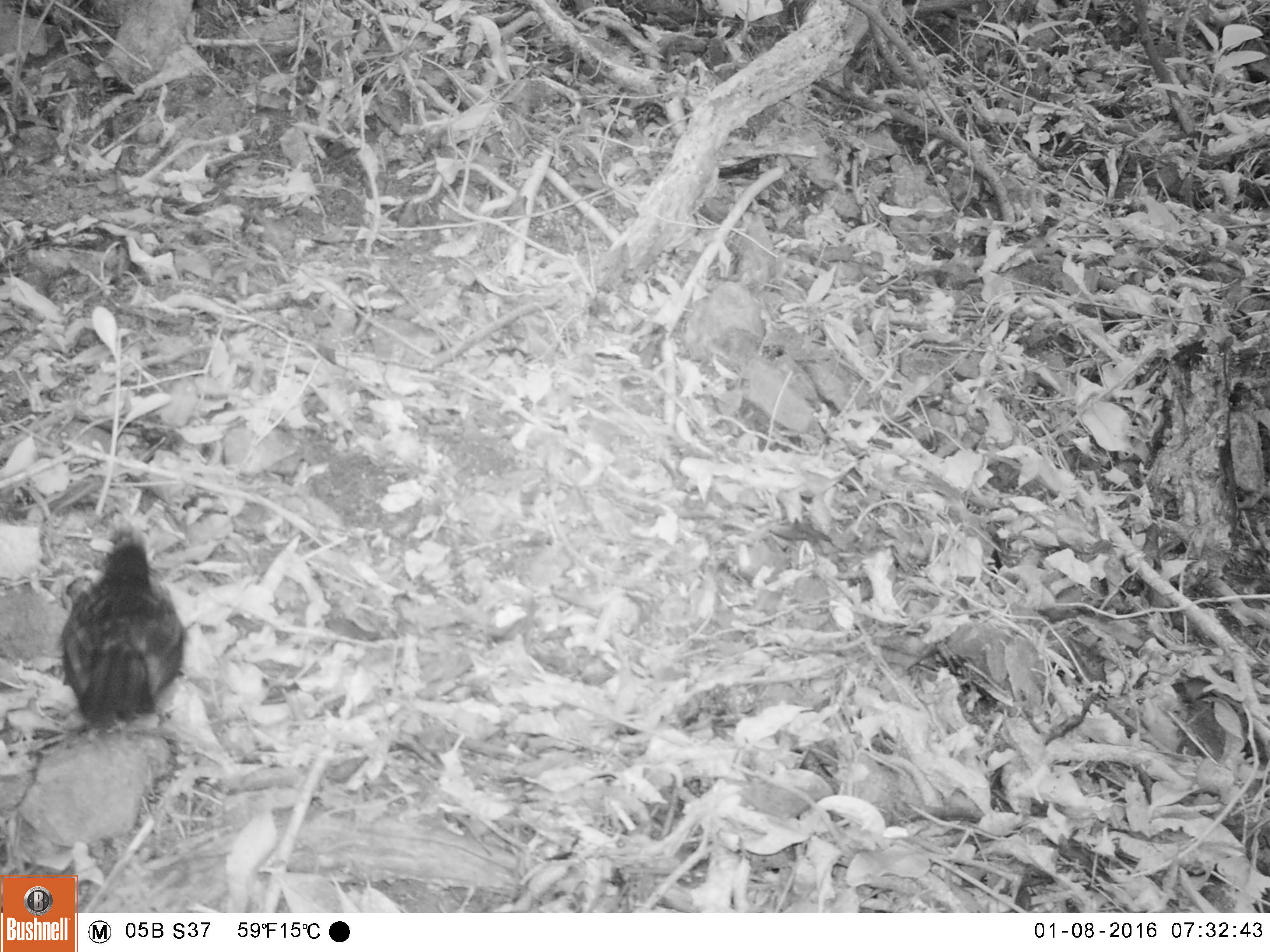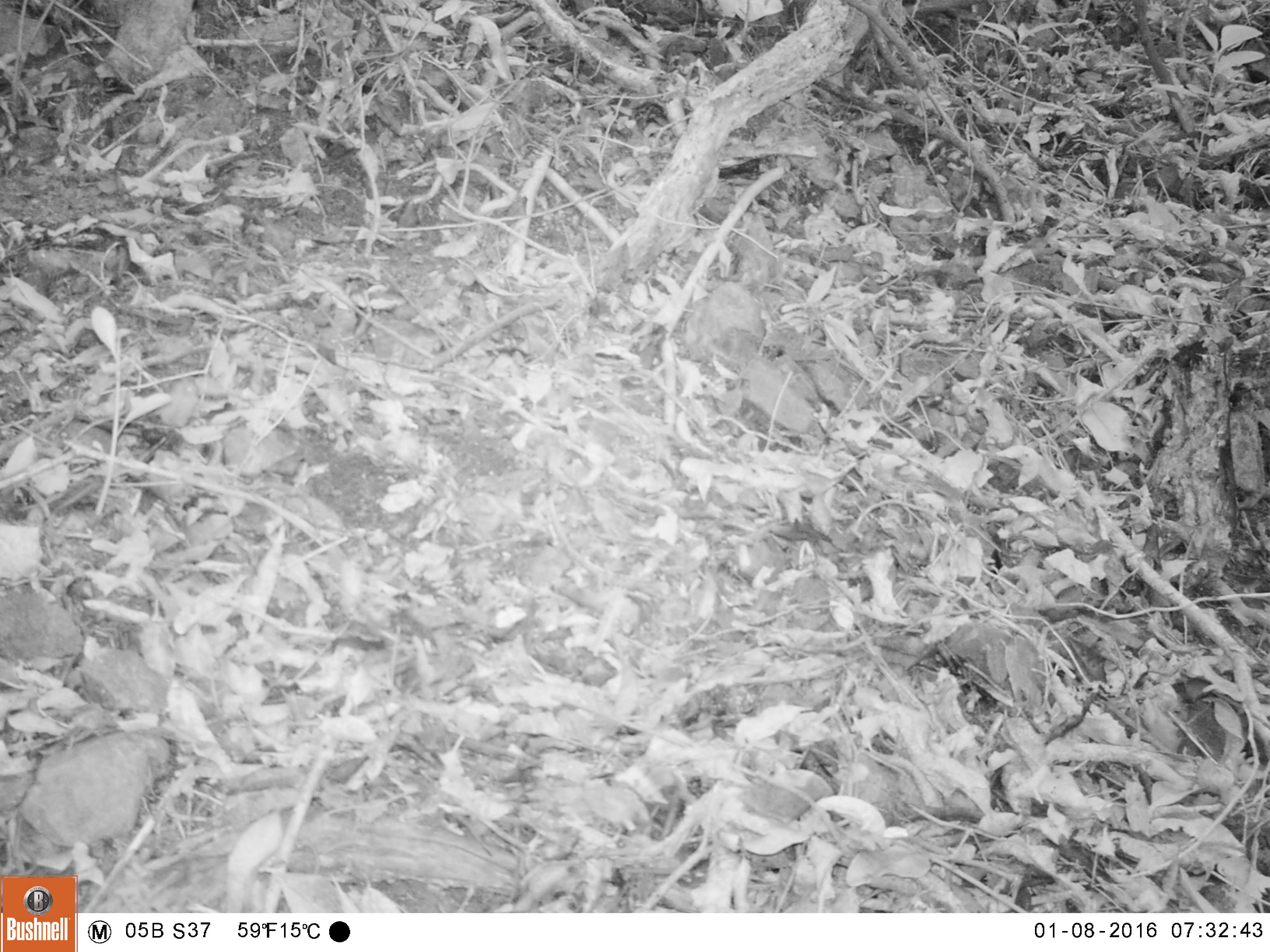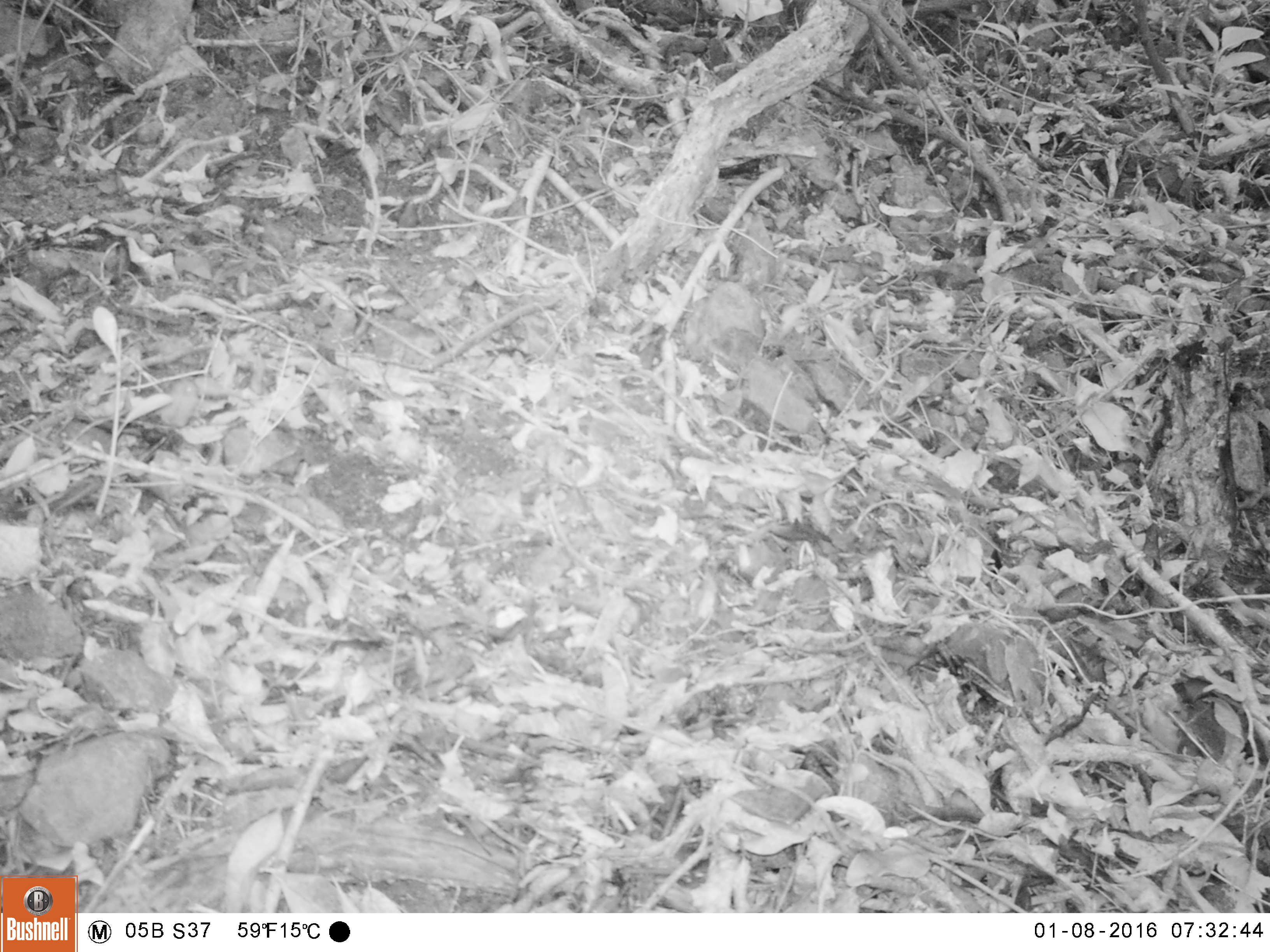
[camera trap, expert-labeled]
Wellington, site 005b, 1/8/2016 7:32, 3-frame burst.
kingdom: Animalia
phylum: Chordata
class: Aves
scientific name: Aves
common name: bird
Bird (Aves).